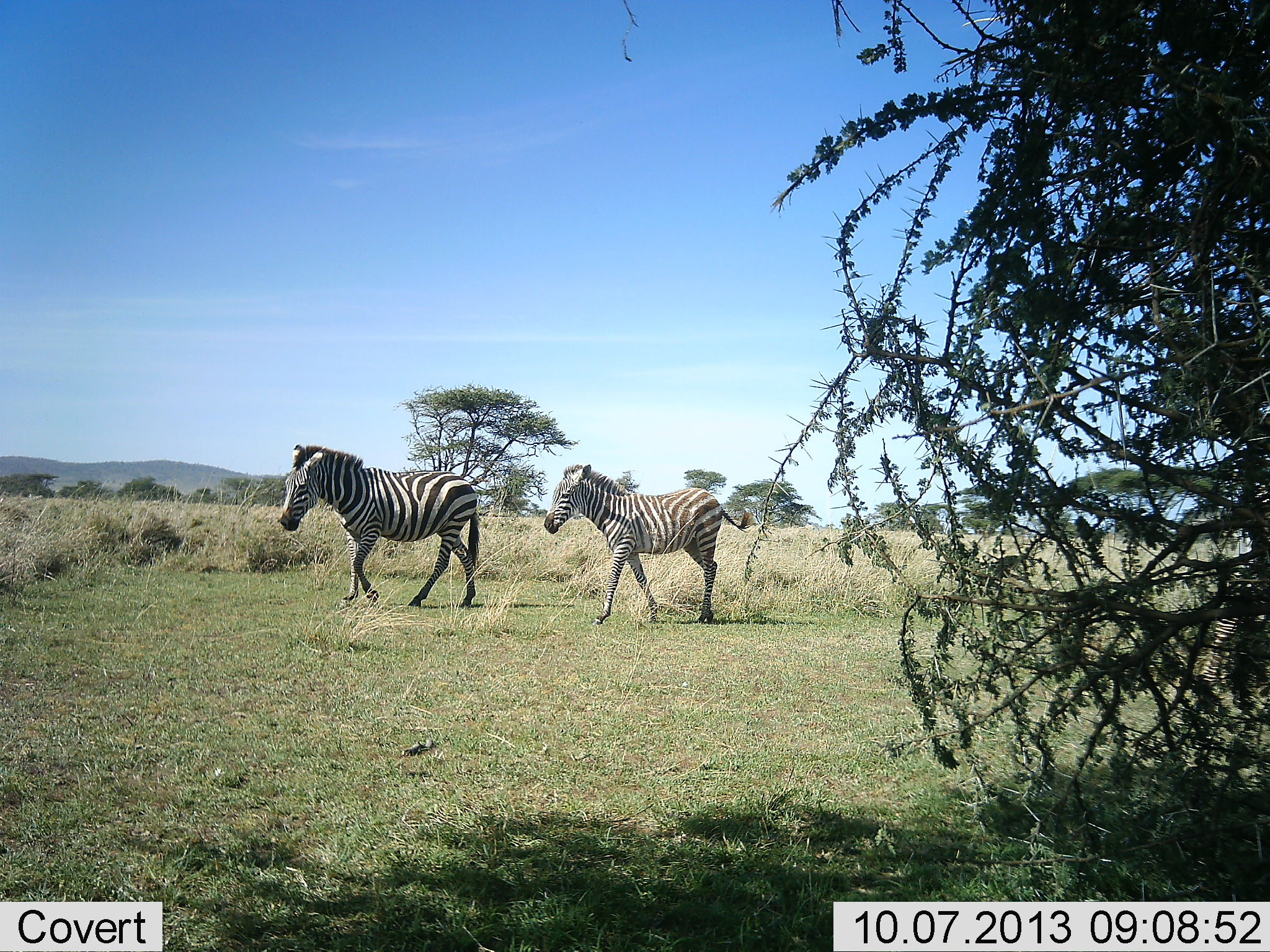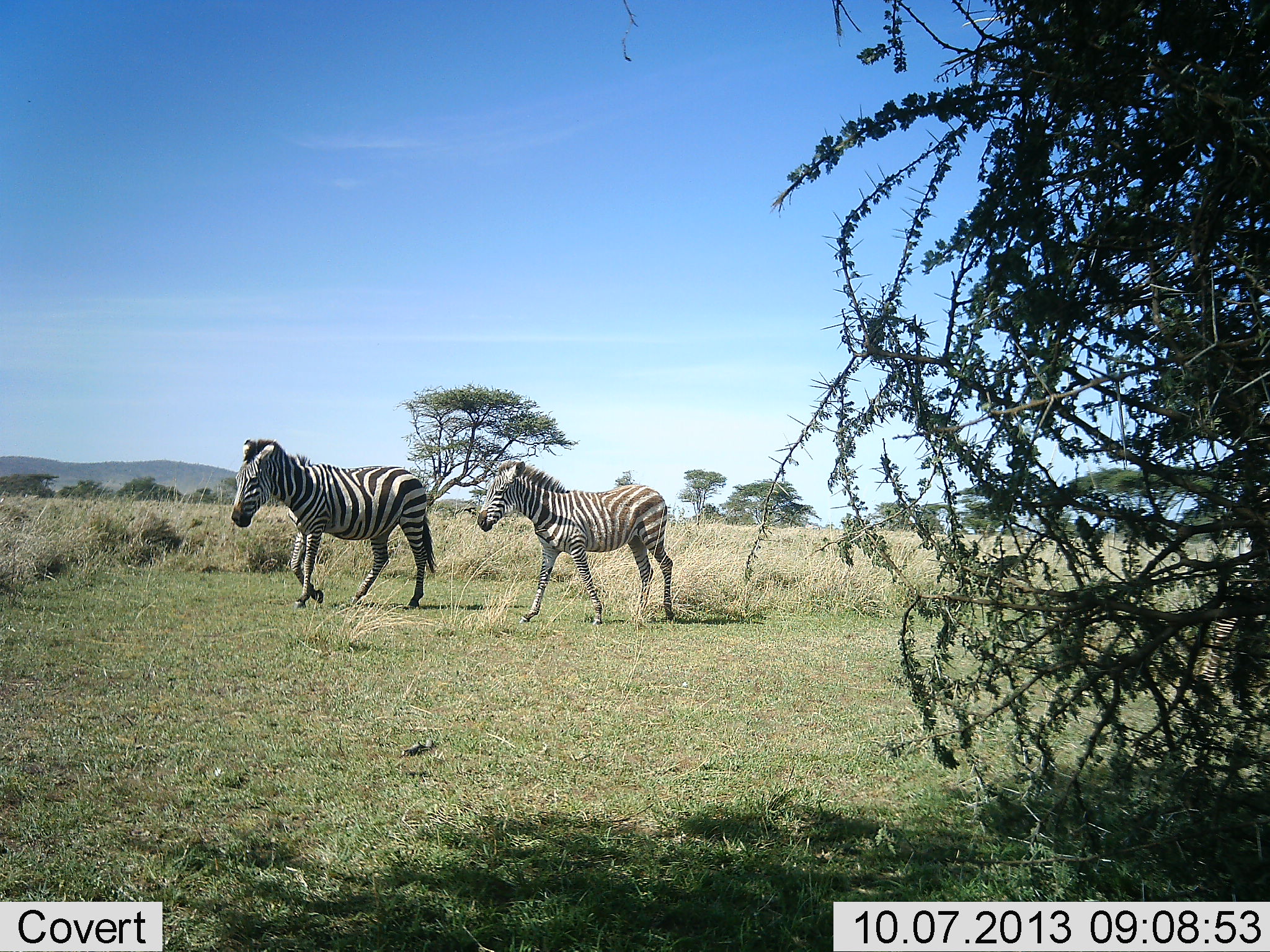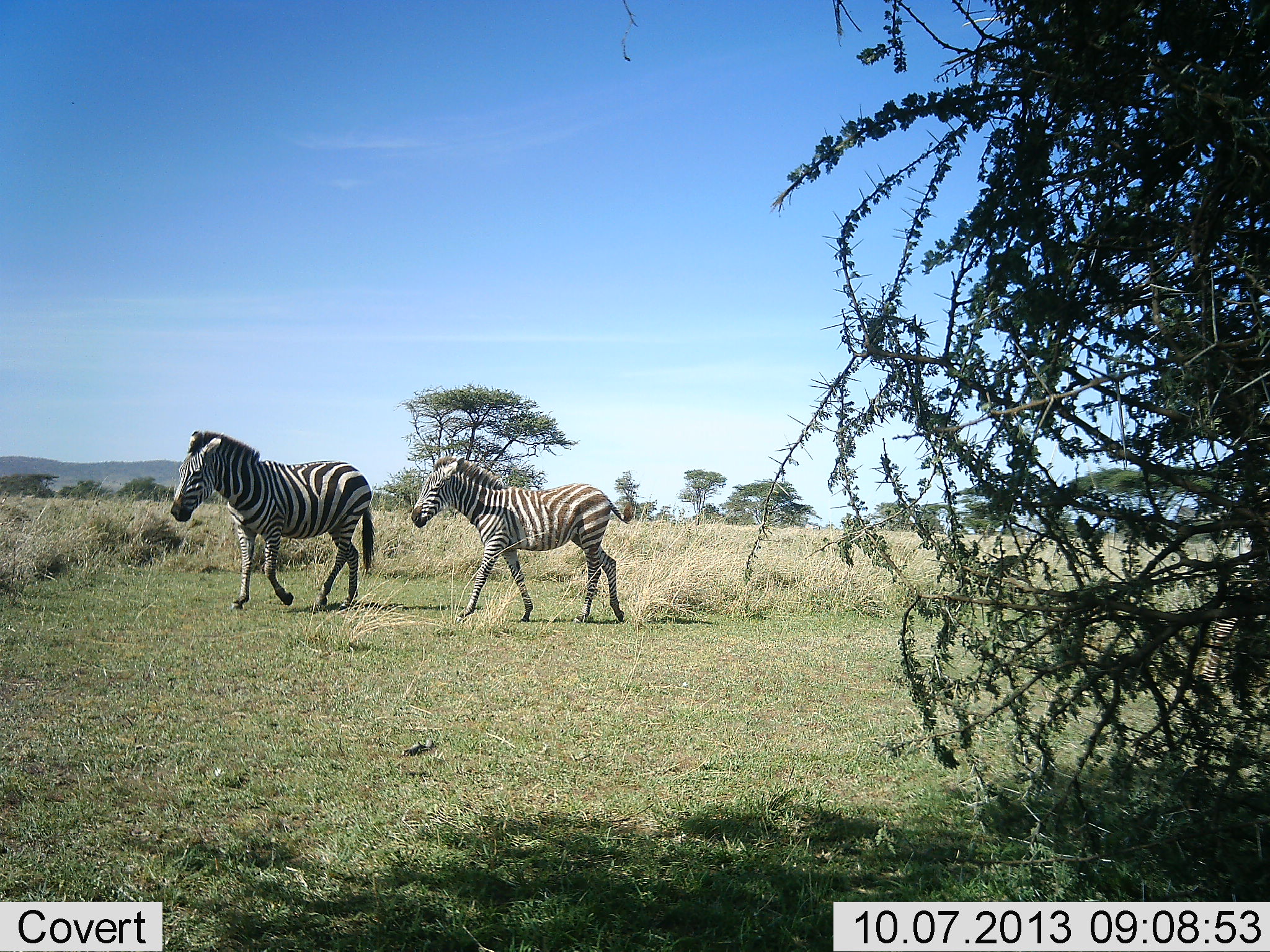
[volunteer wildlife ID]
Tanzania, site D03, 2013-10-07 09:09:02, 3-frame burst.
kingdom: Animalia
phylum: Chordata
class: Mammalia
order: Perissodactyla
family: Equidae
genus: Equus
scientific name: Equus quagga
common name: plains zebra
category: zebra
Zebra (plains zebra) (Equus quagga), count 2. Behavior (volunteer vote fractions): standing 19%, resting 0%, moving 100%, interacting 0%. Young present (vote fraction): 22%. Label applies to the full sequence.